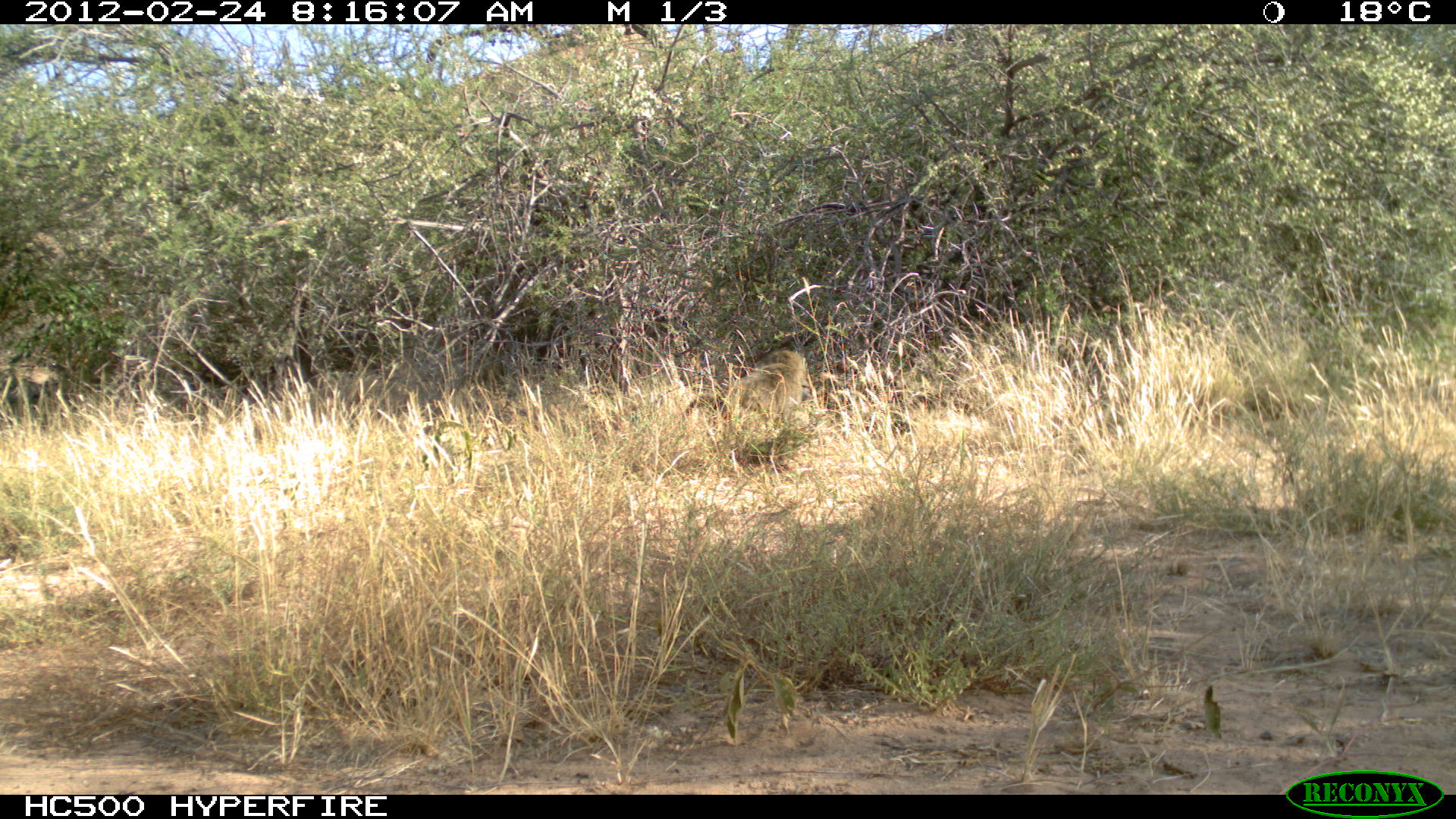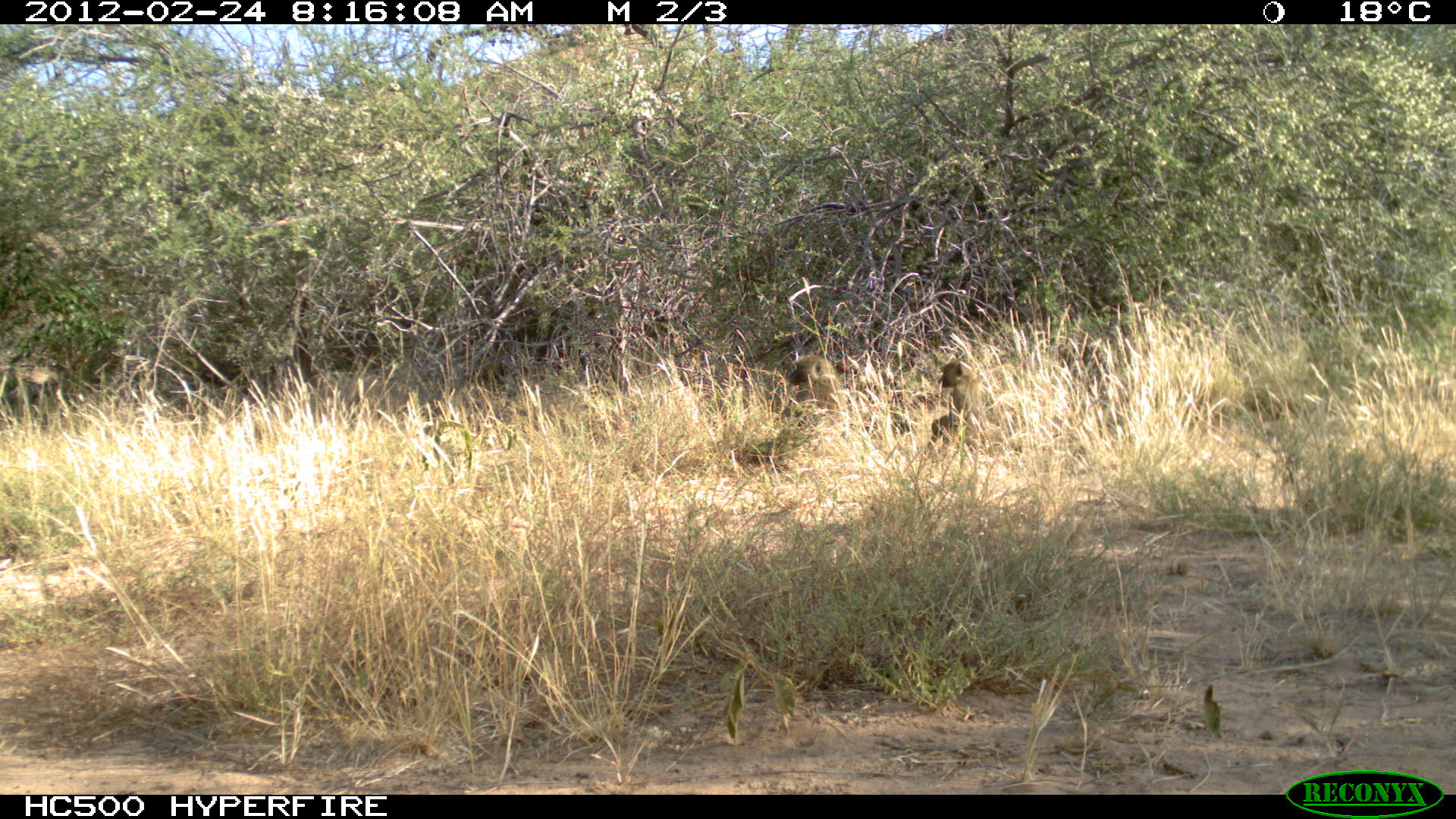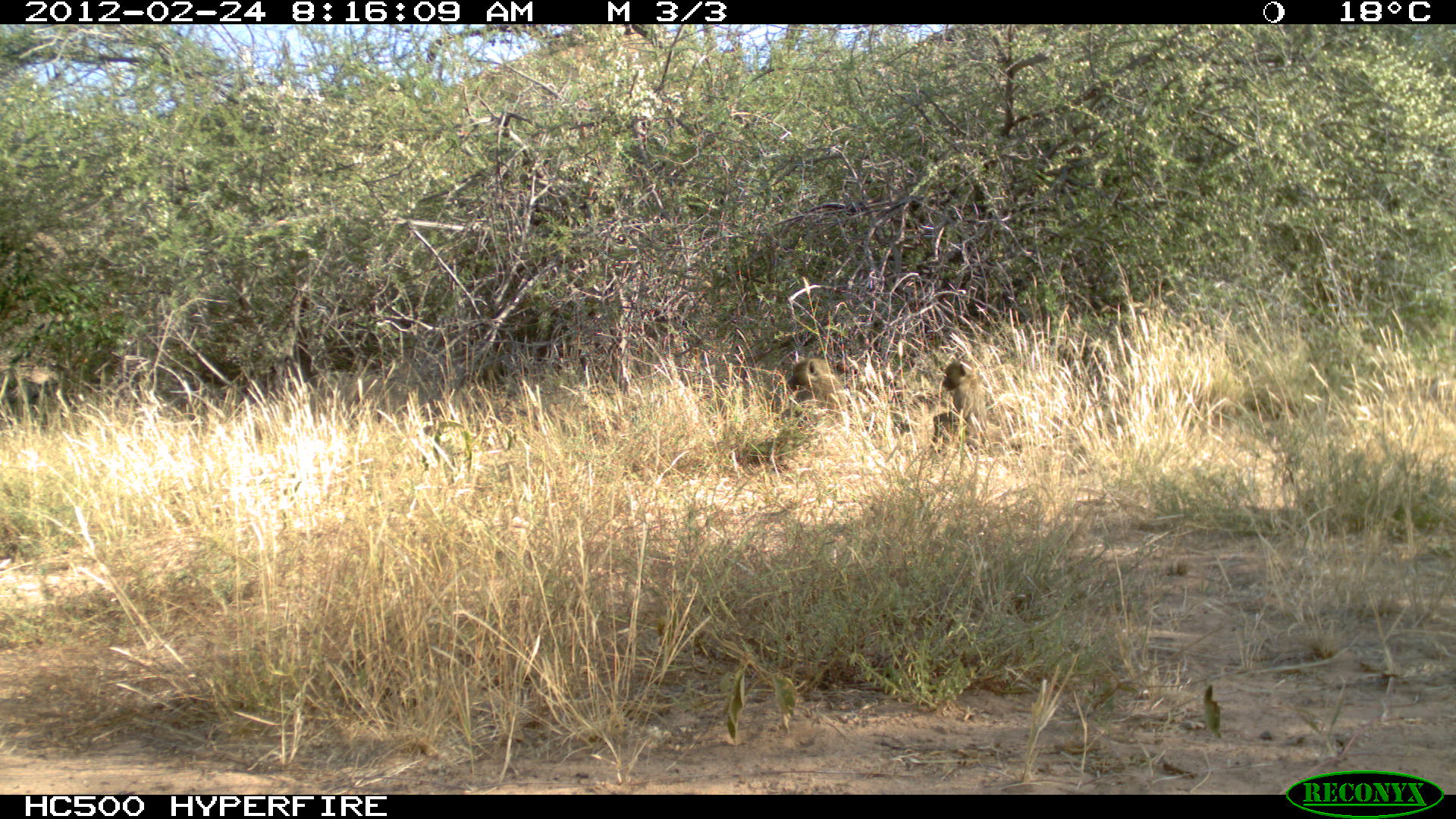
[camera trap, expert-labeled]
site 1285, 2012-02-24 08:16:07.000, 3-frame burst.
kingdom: Animalia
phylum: Chordata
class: Mammalia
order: Primates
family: Cercopithecidae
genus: Papio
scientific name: Papio anubis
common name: olive baboon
Papio anubis (olive baboon), count 1.